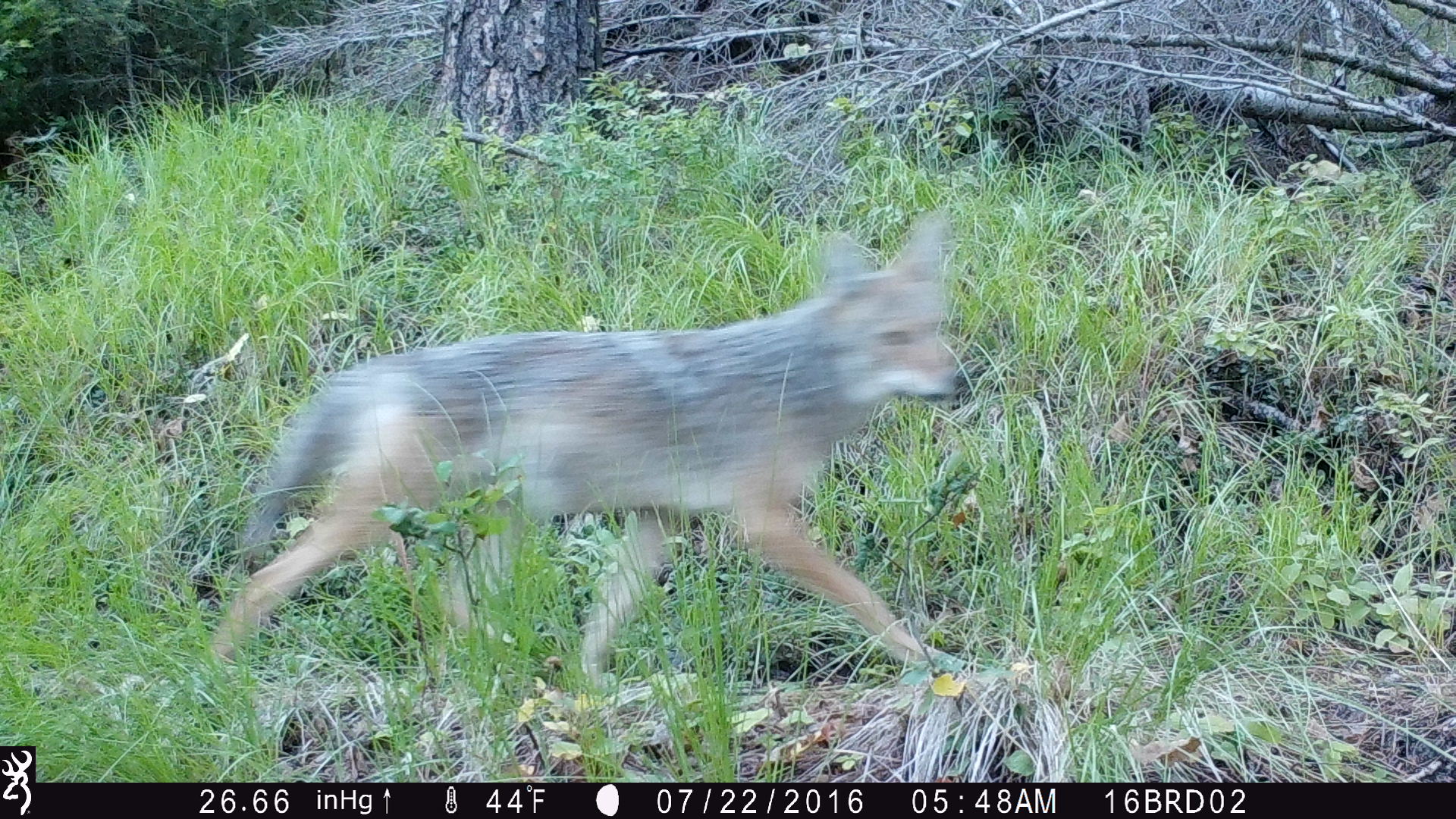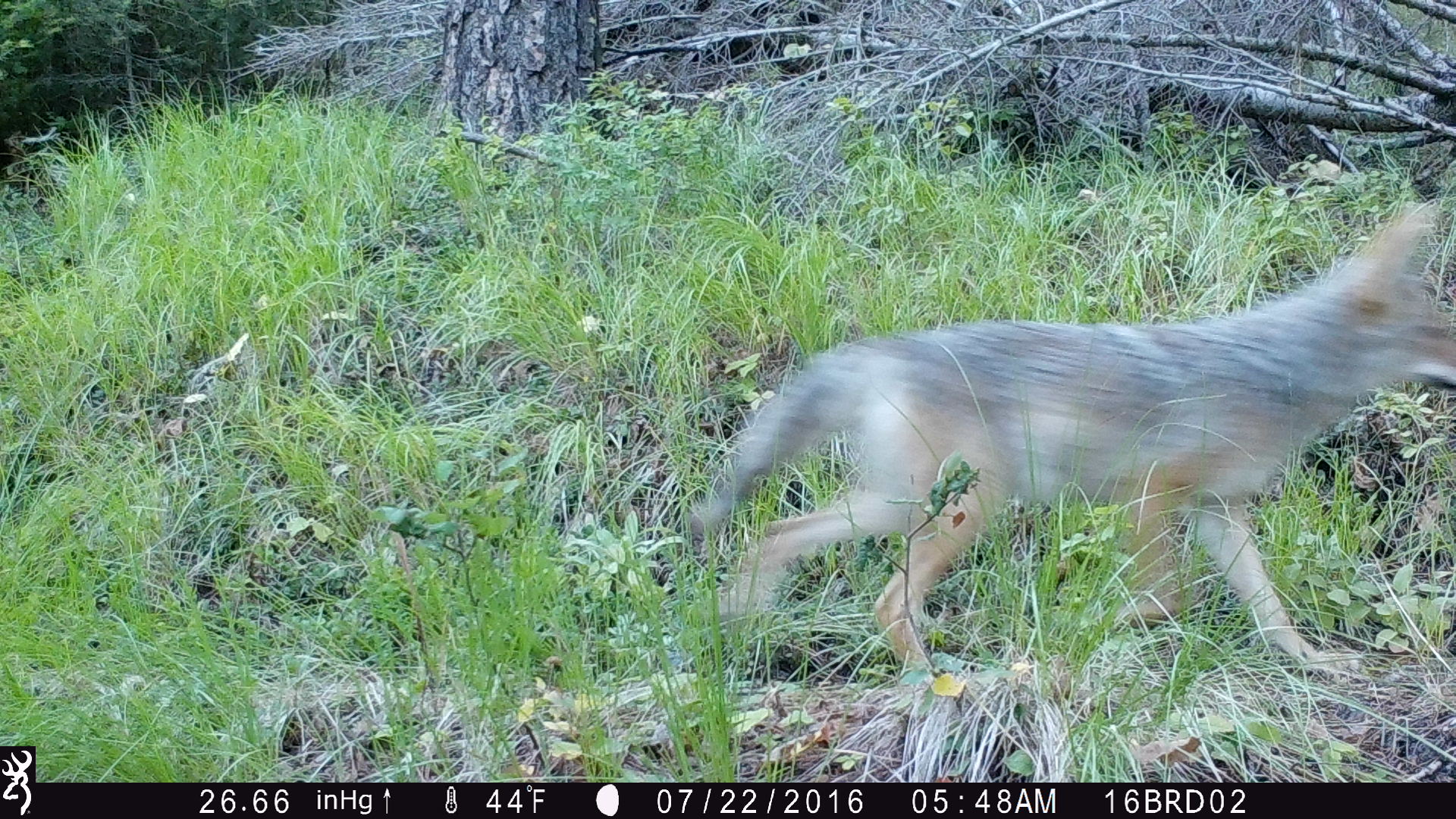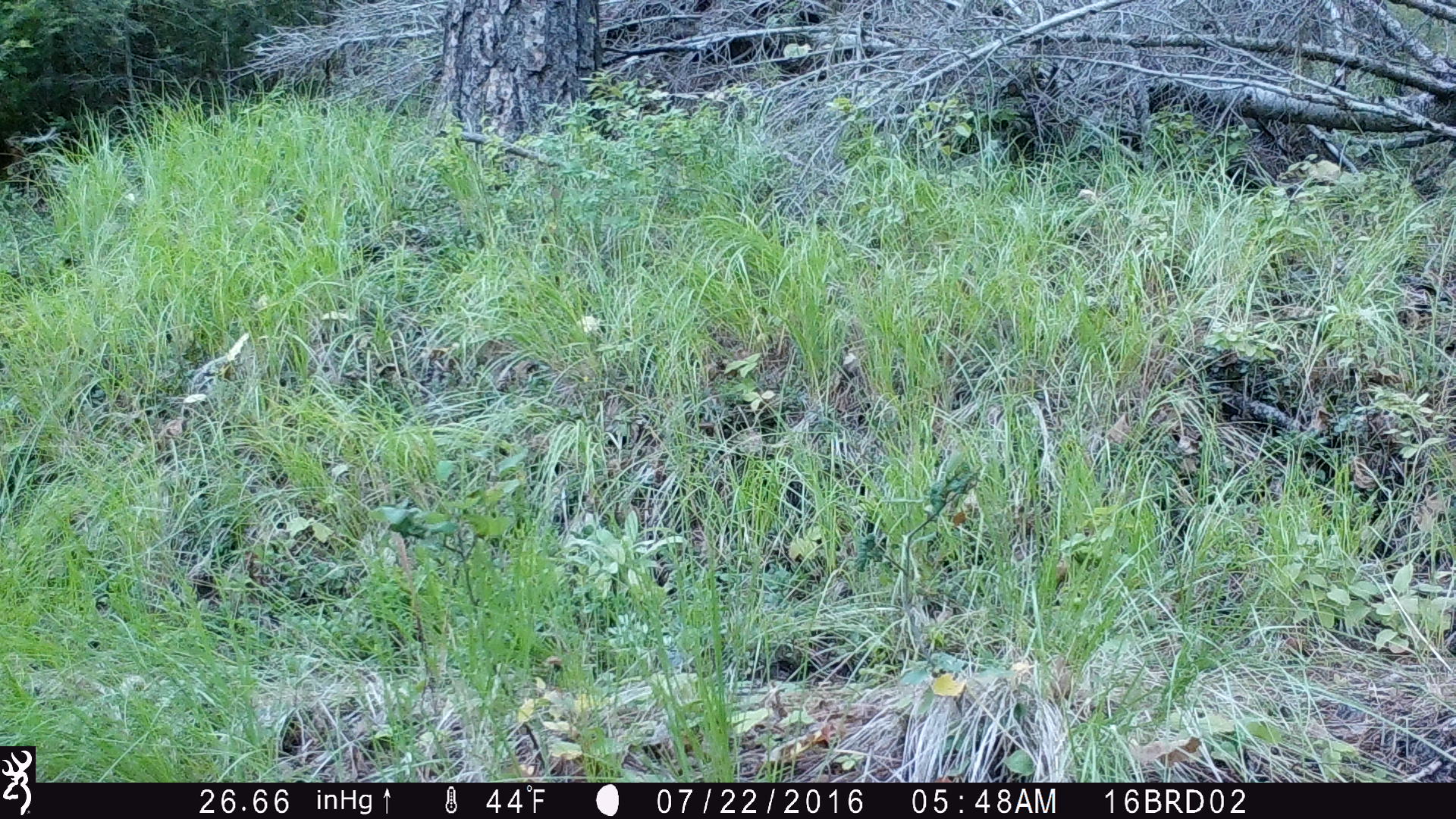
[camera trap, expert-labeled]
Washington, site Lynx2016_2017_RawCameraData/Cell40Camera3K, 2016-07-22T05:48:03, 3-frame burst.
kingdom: Animalia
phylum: Chordata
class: Mammalia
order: Carnivora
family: Canidae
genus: Canis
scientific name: Canis latrans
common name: coyote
Canis latrans (coyote). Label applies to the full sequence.